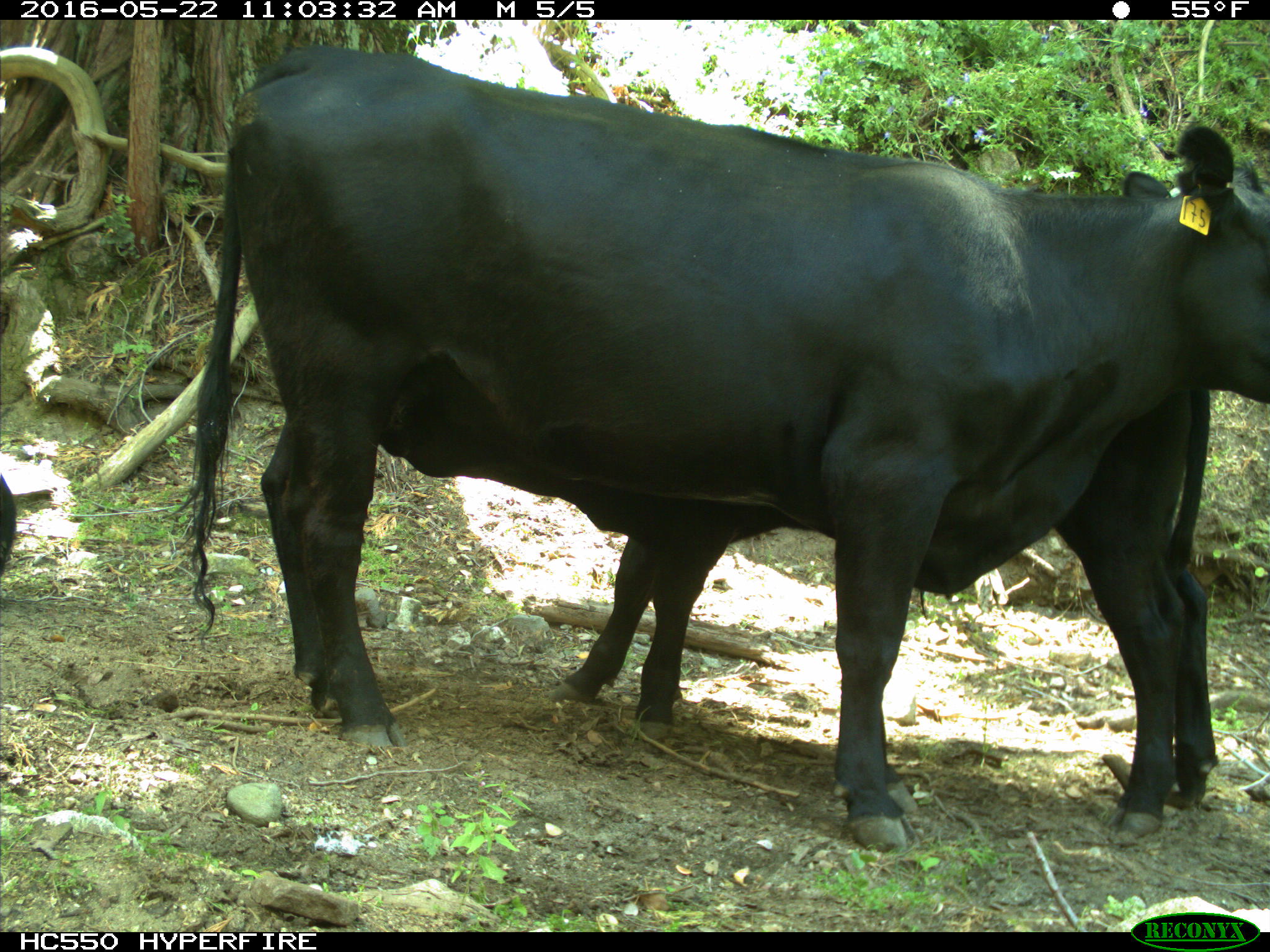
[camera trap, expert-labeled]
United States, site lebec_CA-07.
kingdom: Animalia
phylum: Chordata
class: Mammalia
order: Artiodactyla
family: Bovidae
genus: Bos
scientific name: Bos taurus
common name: domestic cow